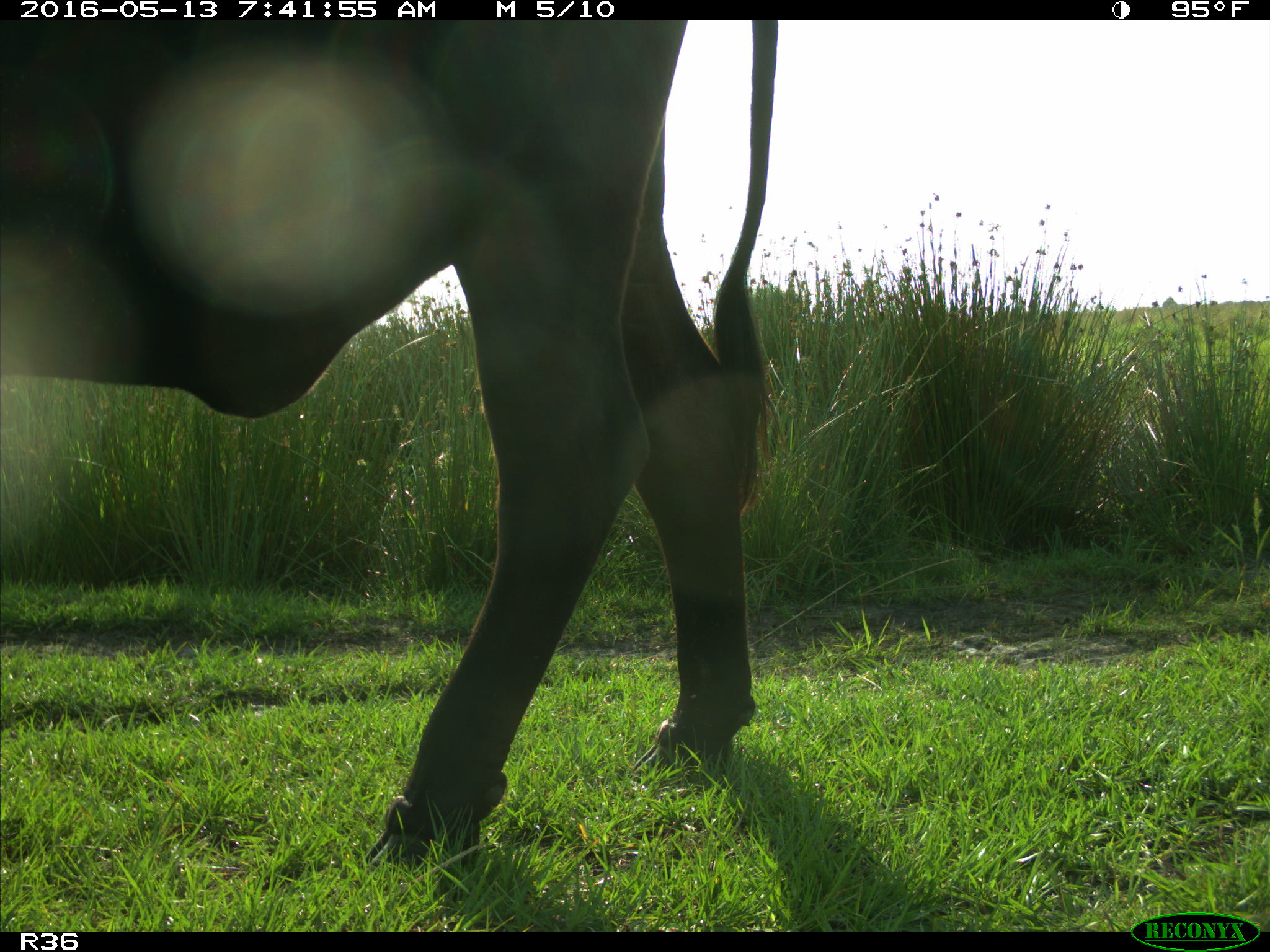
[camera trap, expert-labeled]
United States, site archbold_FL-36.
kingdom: Animalia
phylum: Chordata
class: Mammalia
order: Artiodactyla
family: Bovidae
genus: Bos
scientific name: Bos taurus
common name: domestic cow